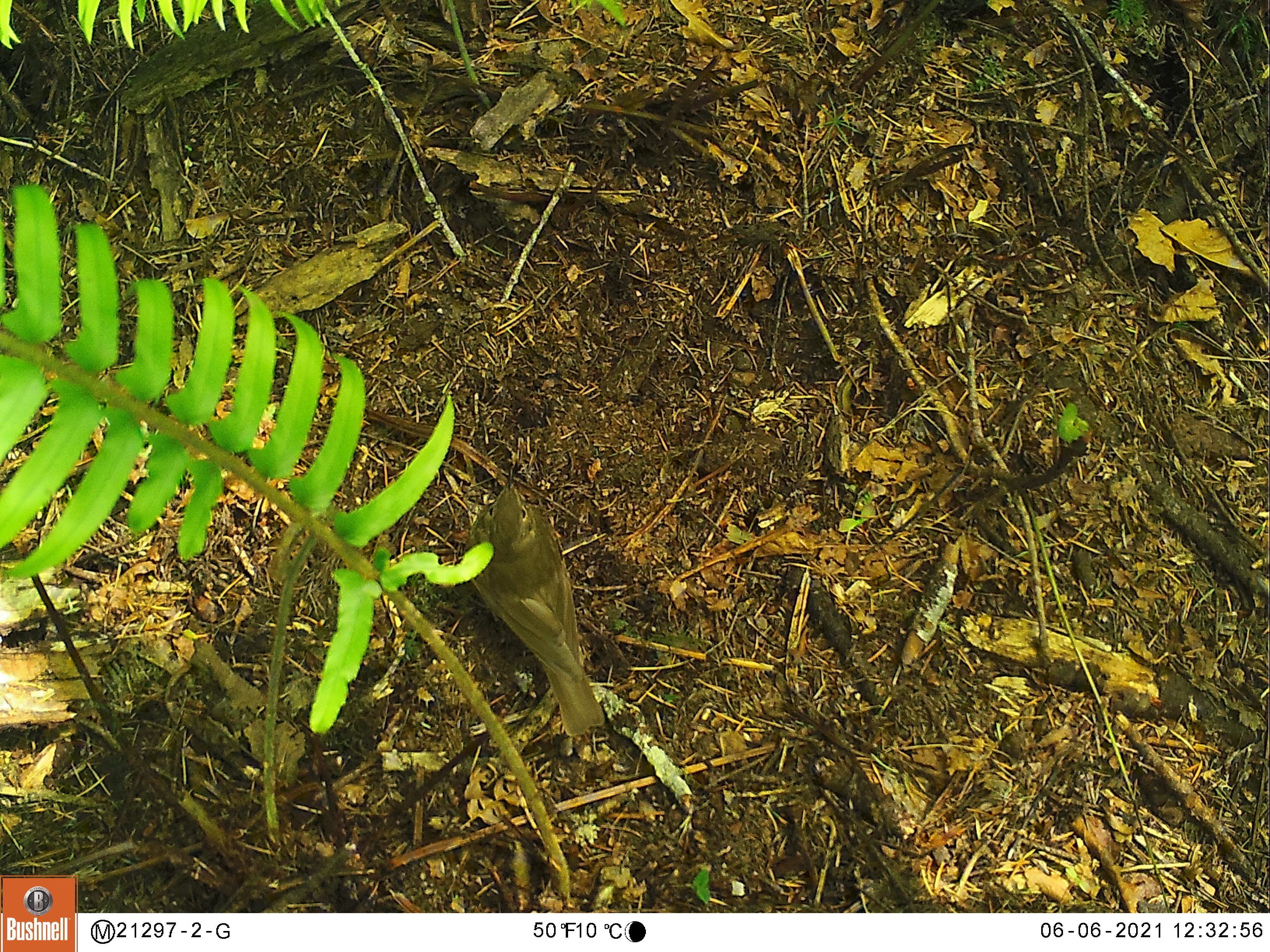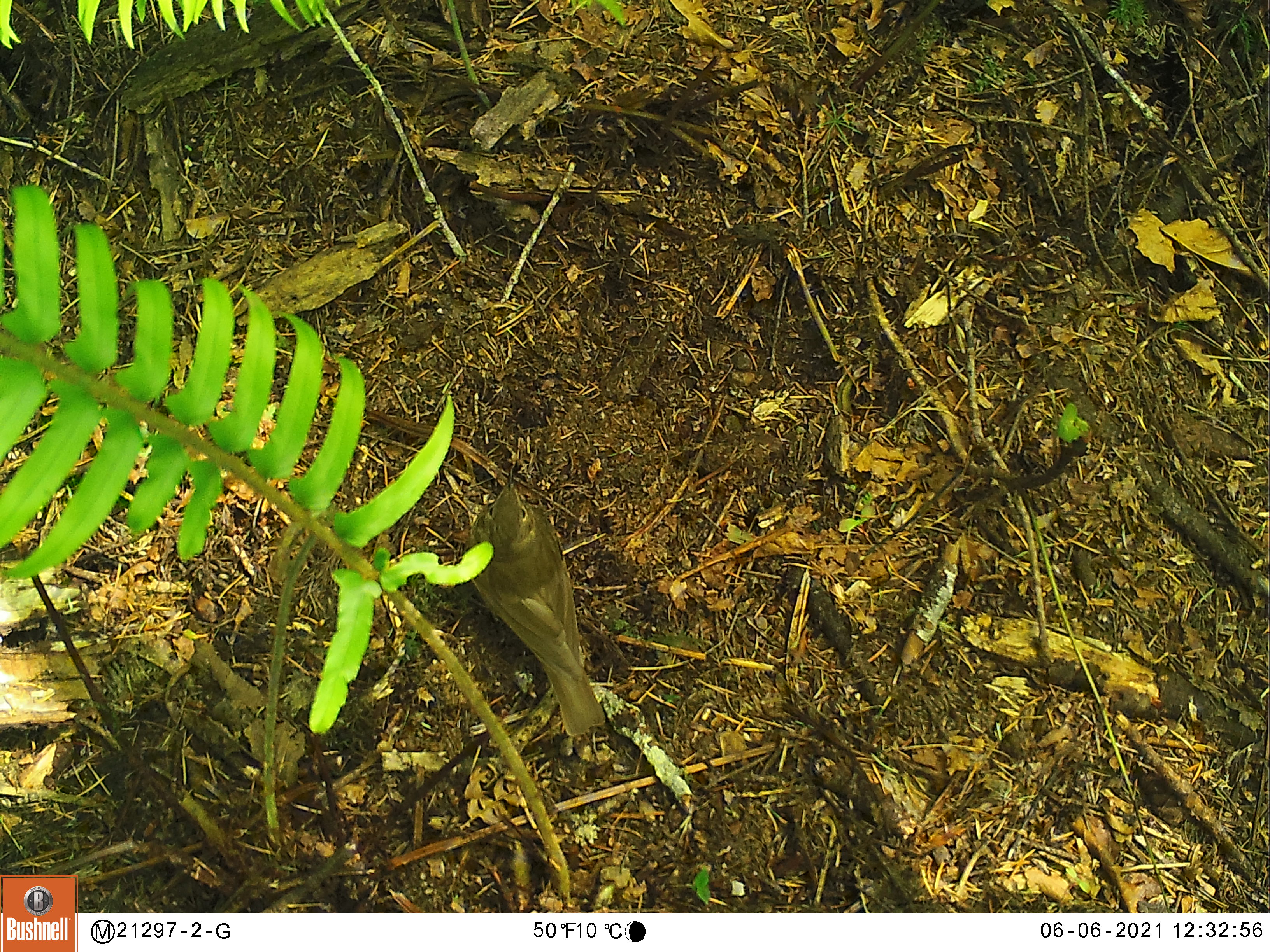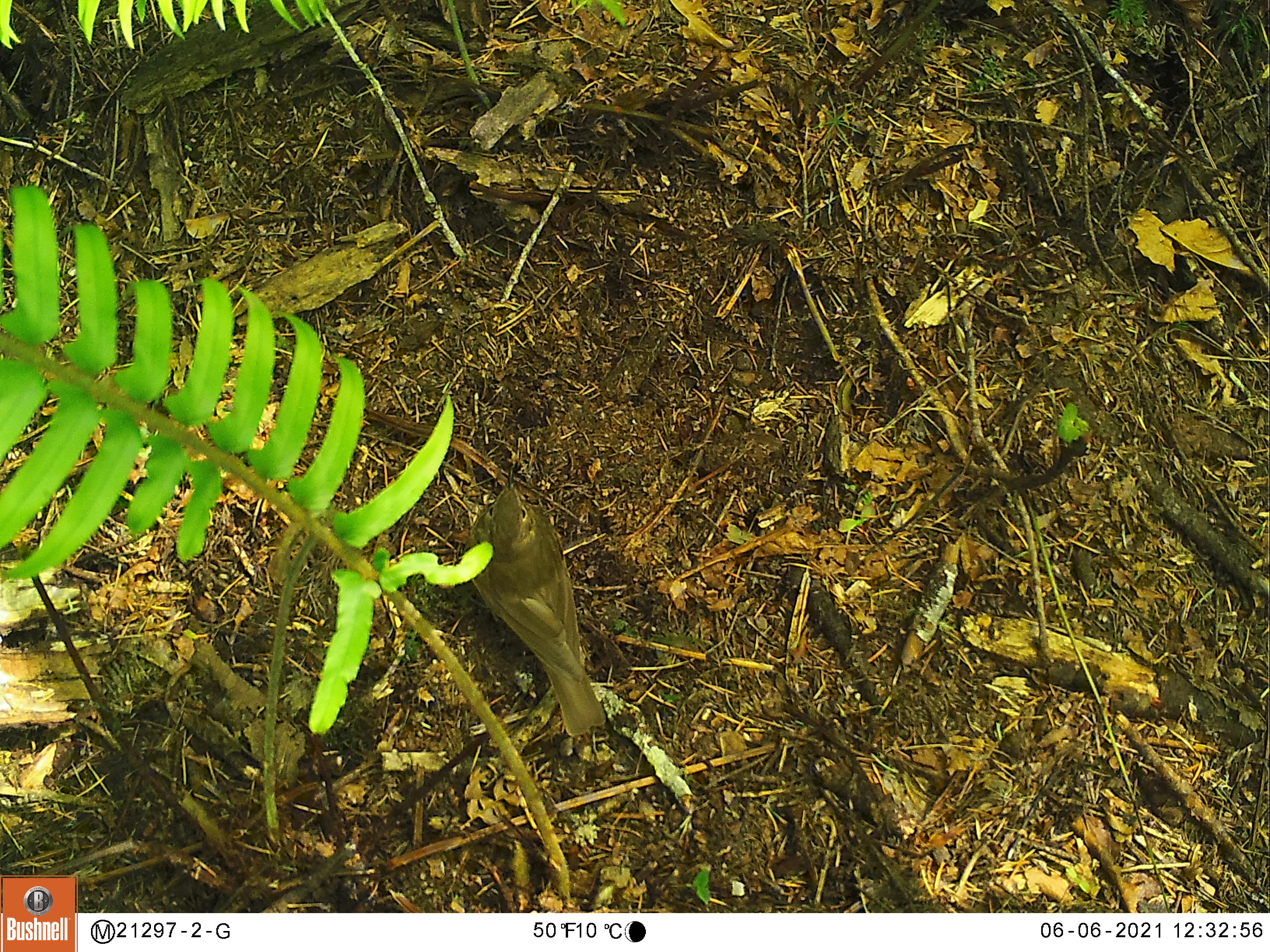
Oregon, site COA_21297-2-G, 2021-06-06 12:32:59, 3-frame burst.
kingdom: Animalia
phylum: Chordata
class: Aves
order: Passeriformes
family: Turdidae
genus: Catharus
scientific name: Catharus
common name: brown thrushes and nightingale-thrushes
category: catharus species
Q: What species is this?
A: Catharus species (brown thrushes and nightingale-thrushes) (Catharus).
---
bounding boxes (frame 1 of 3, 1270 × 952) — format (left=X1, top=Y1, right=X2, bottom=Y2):
catharus species: (left=460, top=467, right=613, bottom=743)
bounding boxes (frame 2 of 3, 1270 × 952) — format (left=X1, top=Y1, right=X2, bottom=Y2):
catharus species: (left=471, top=462, right=615, bottom=737)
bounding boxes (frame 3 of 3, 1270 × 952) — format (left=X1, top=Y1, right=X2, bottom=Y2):
catharus species: (left=470, top=463, right=612, bottom=733)